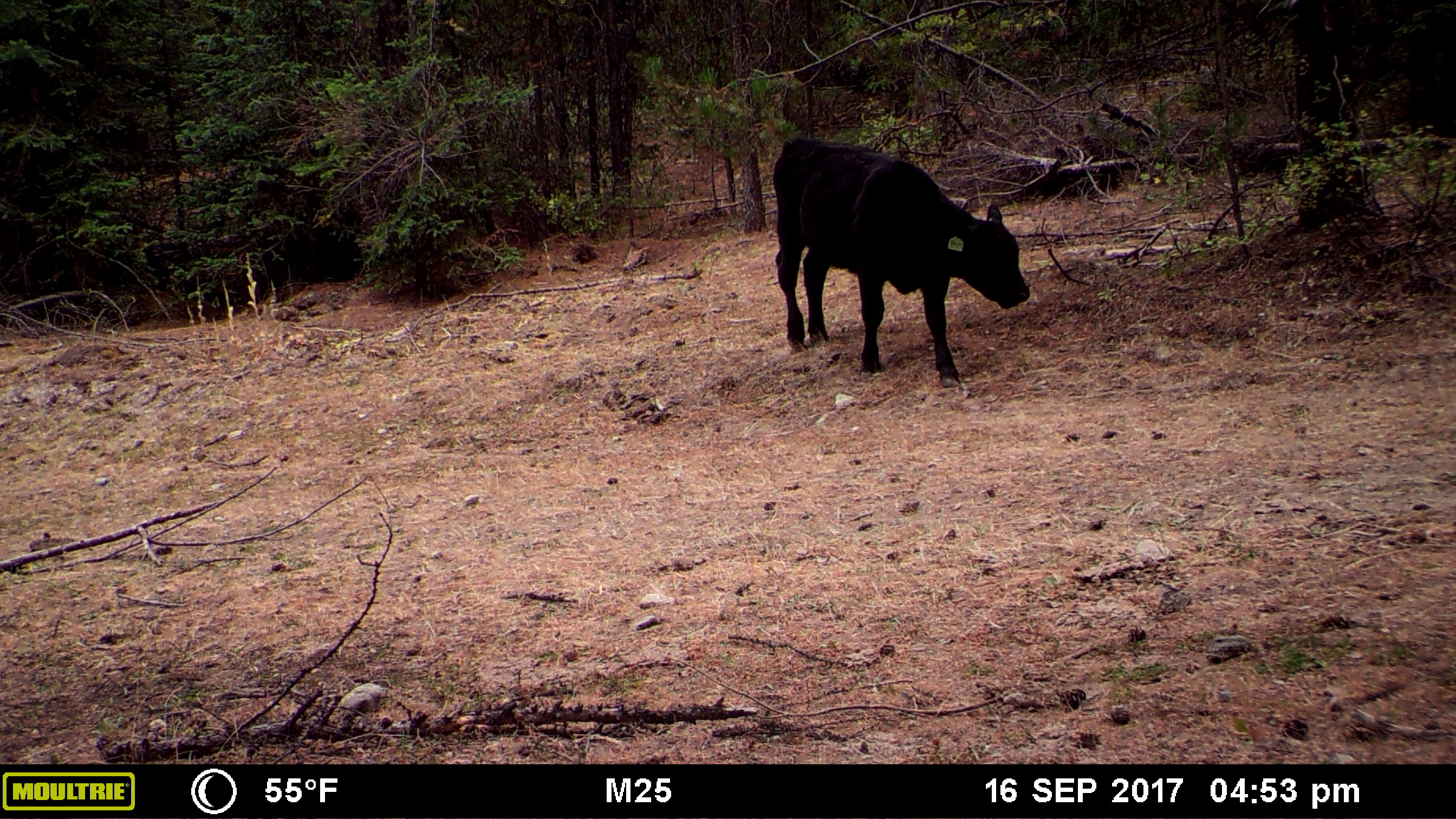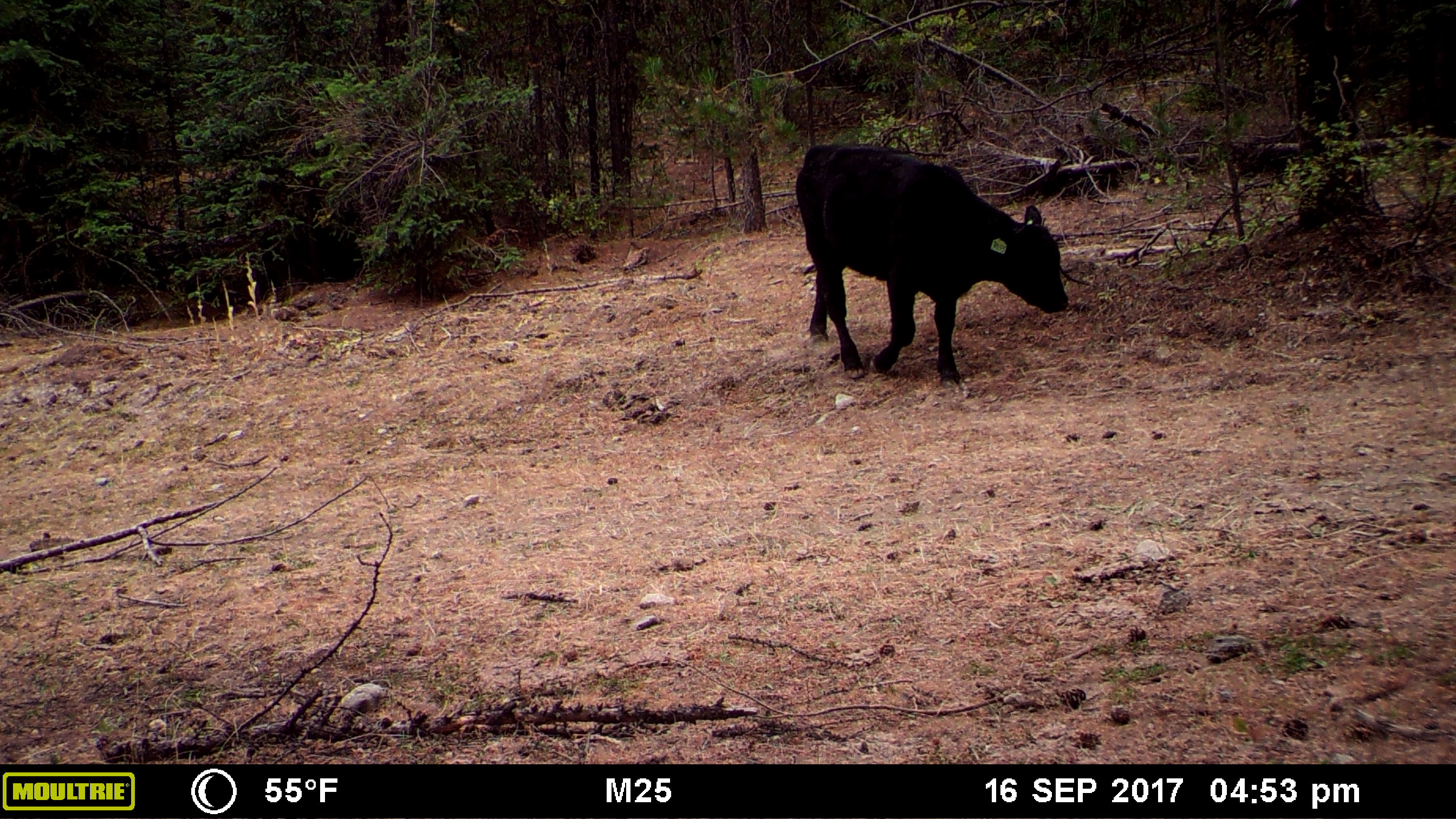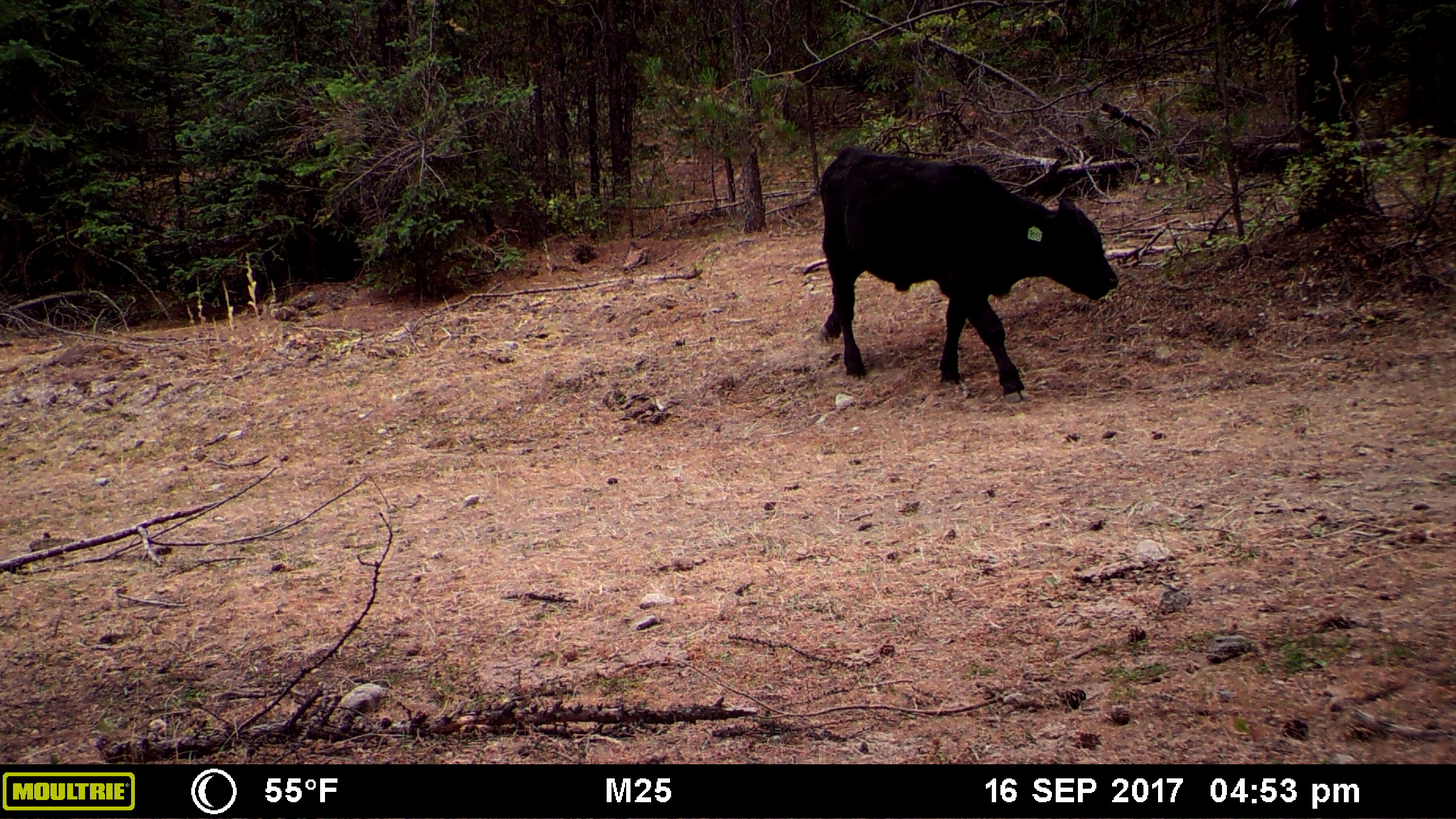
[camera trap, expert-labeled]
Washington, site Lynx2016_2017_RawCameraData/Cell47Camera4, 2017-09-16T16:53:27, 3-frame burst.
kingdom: Animalia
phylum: Chordata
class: Mammalia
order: Artiodactyla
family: Bovidae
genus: Bos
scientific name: Bos taurus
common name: domestic cattle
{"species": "domestic cattle (Bos taurus)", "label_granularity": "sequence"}